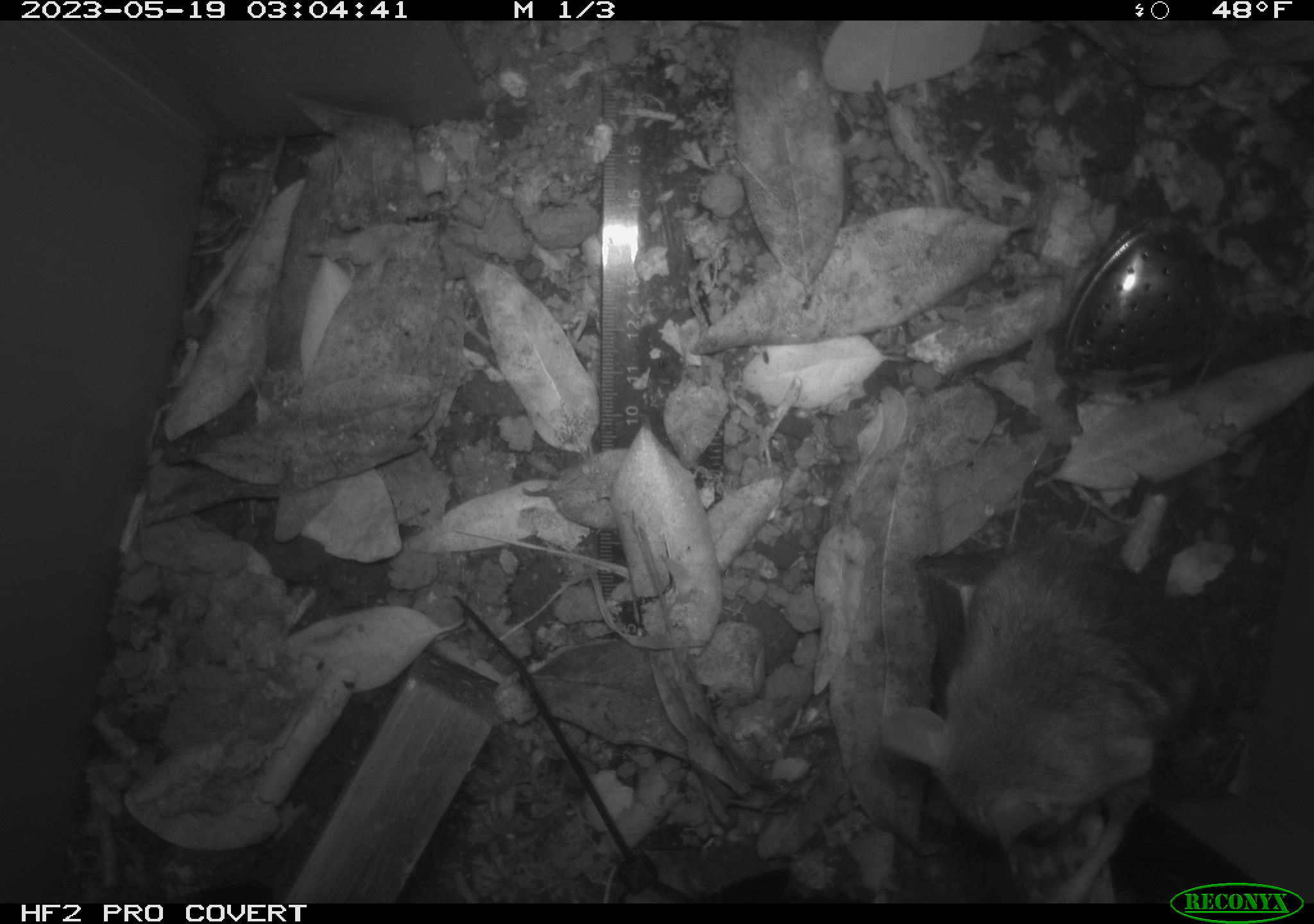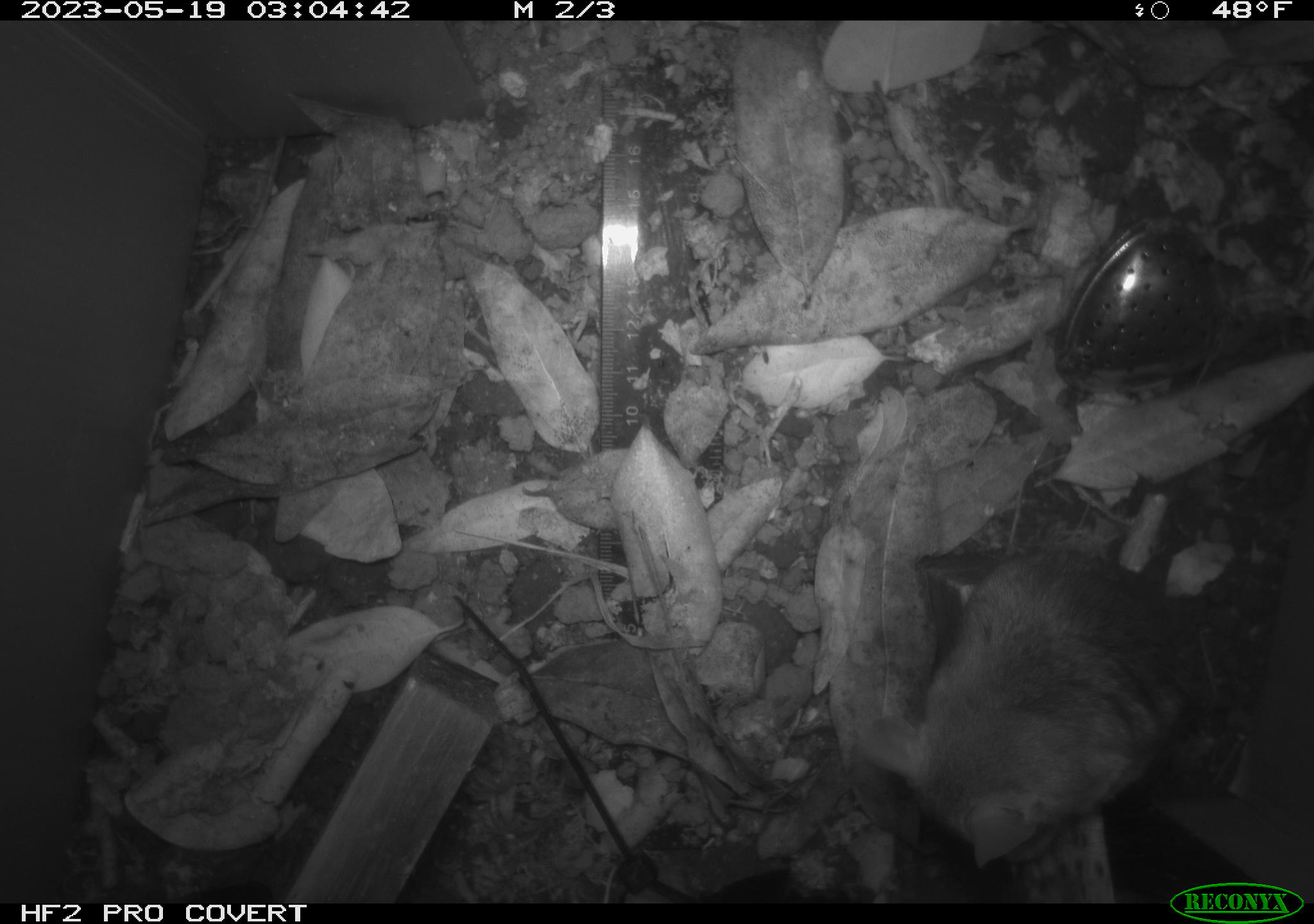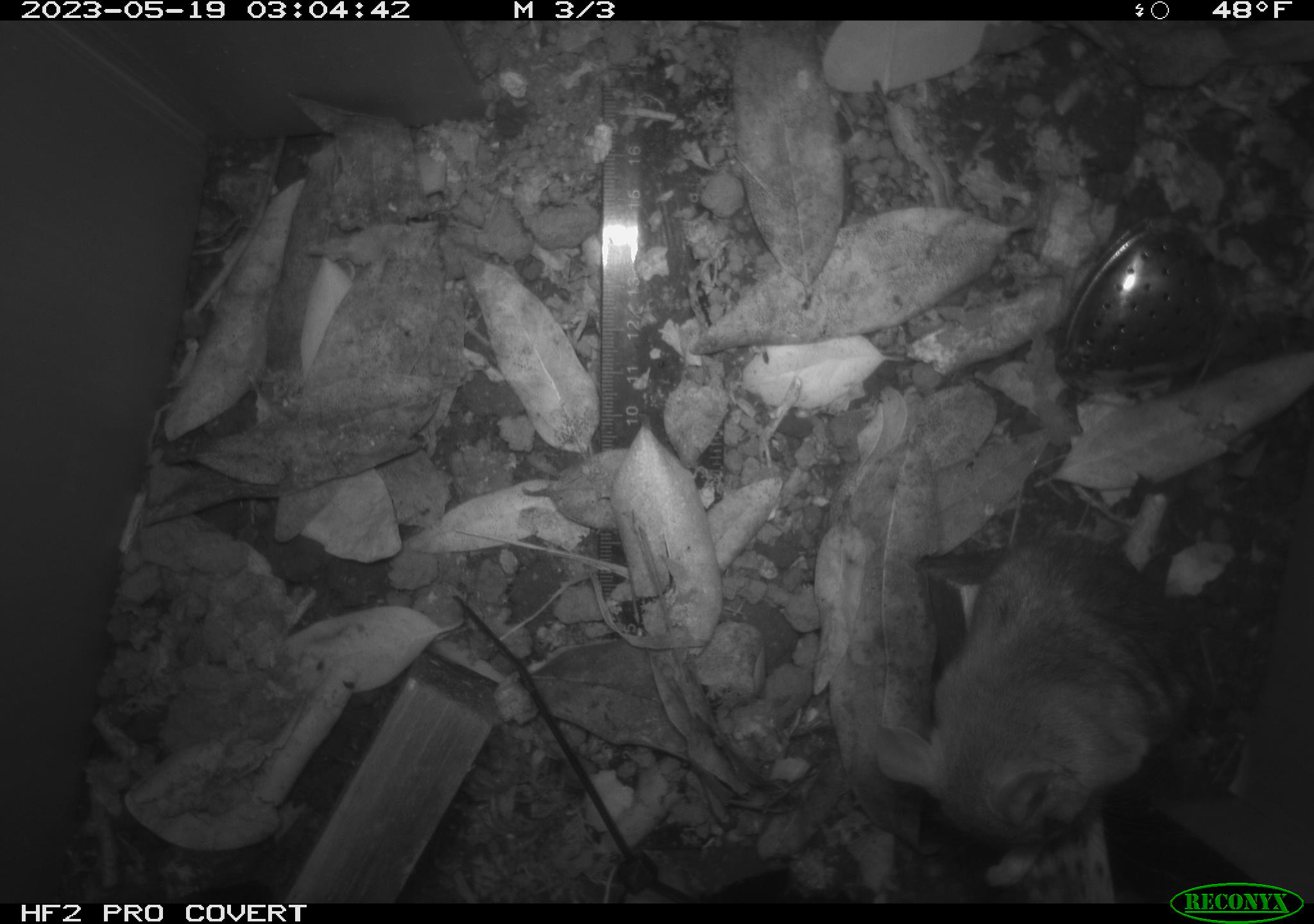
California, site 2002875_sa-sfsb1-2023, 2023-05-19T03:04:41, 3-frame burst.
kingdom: Animalia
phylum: Chordata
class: Mammalia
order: Rodentia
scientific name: Rodentia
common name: mouse species